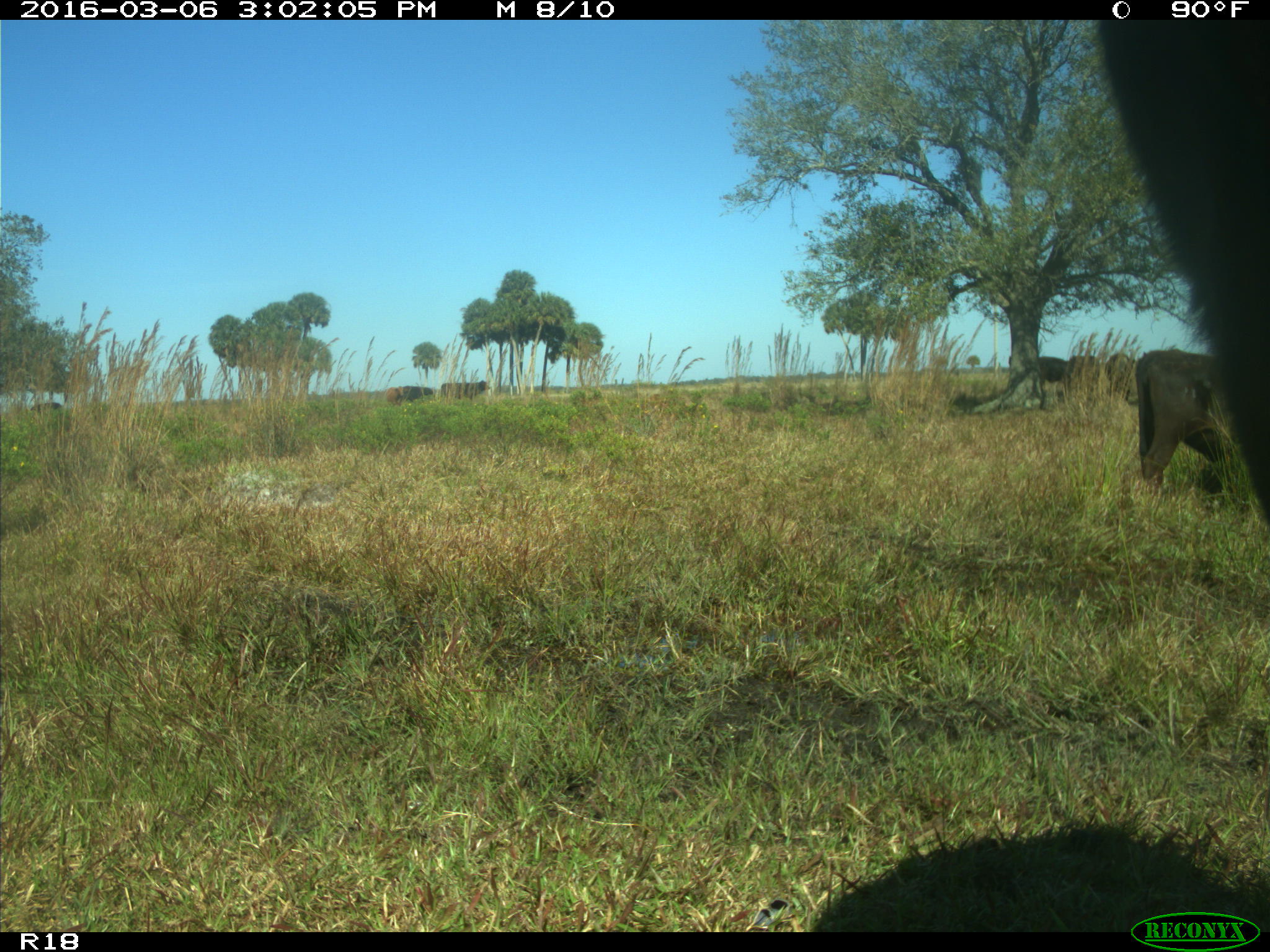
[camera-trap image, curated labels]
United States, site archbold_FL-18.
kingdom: Animalia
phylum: Chordata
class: Mammalia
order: Artiodactyla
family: Bovidae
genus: Bos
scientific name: Bos taurus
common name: domestic cow